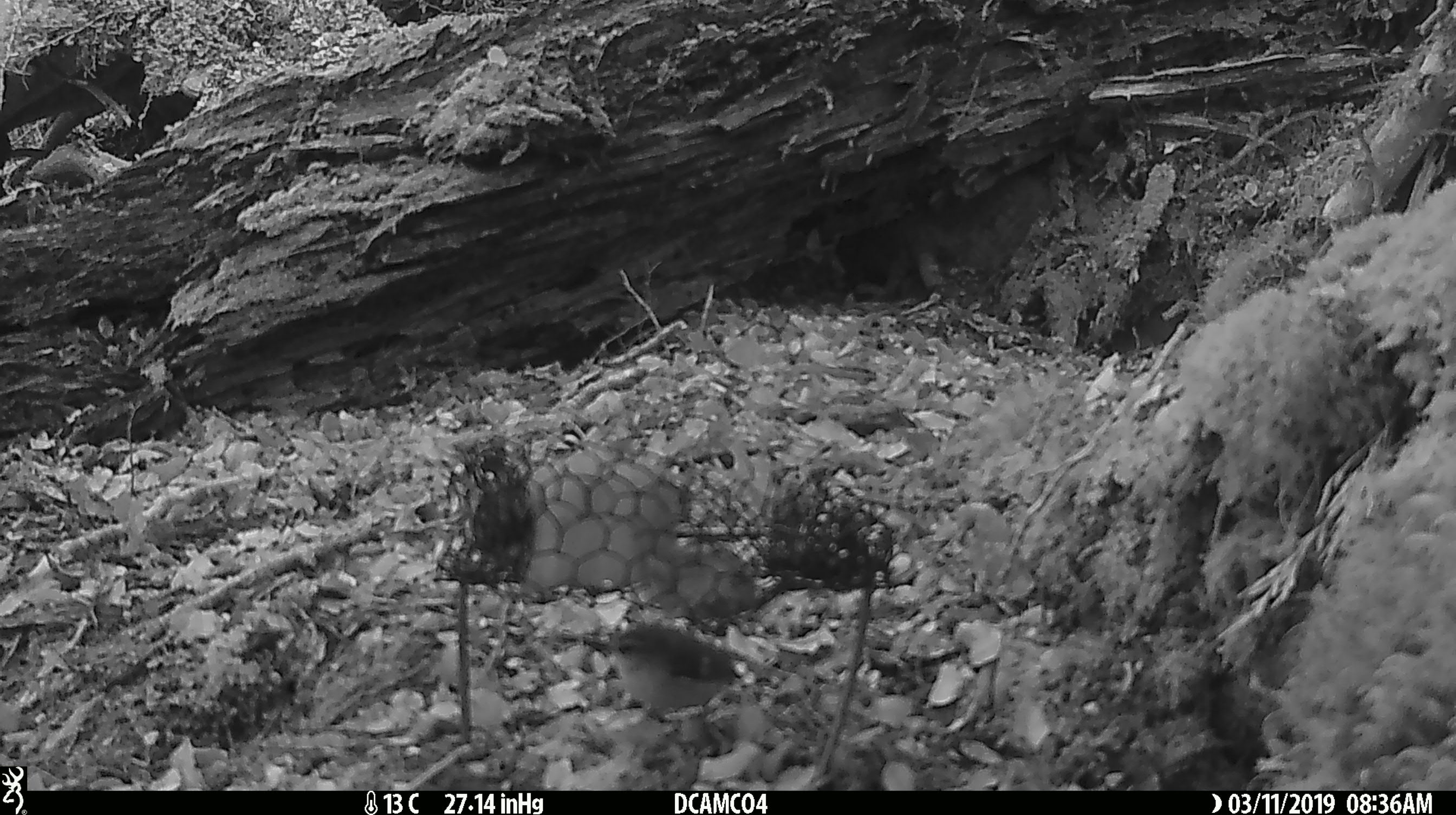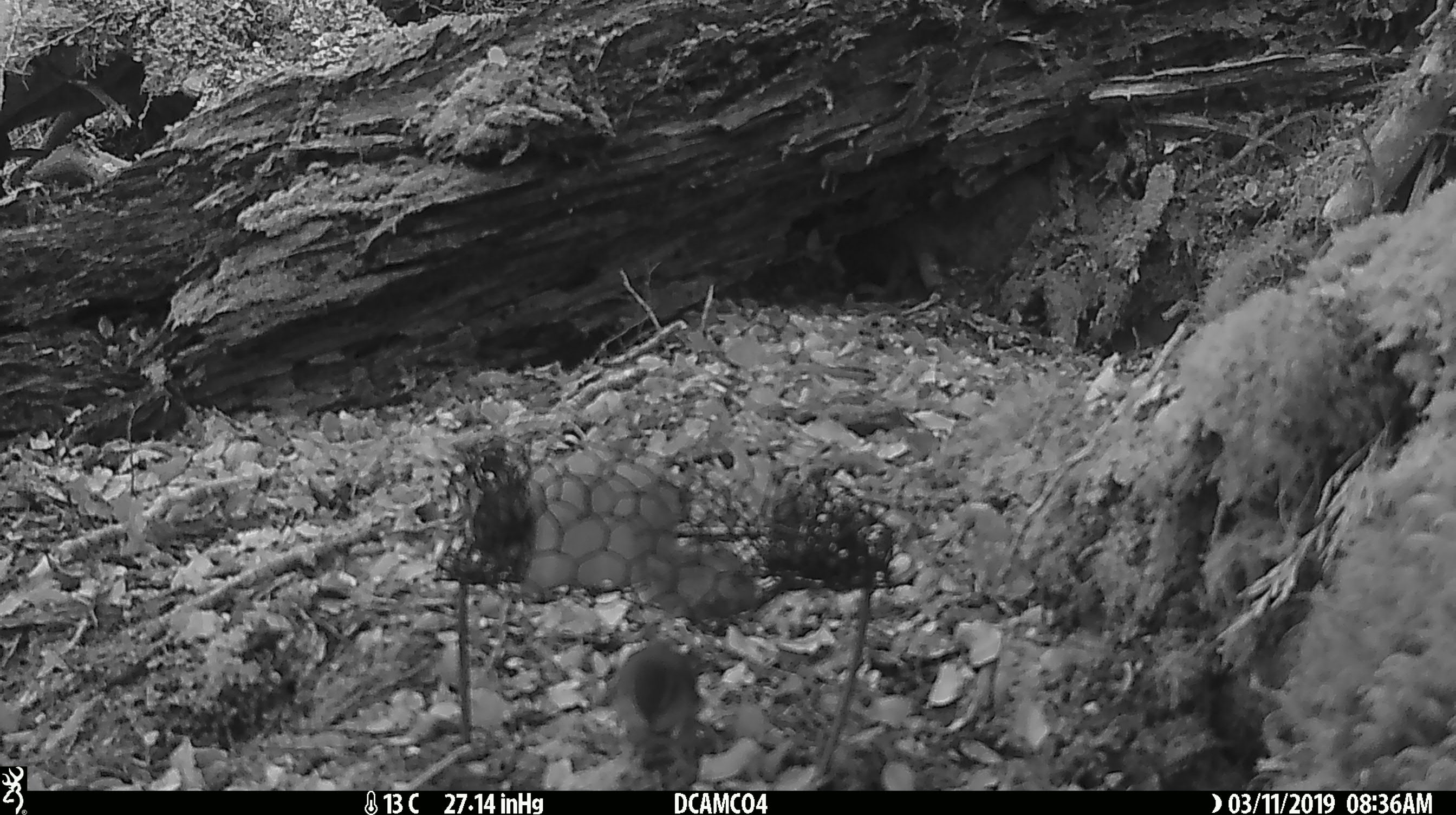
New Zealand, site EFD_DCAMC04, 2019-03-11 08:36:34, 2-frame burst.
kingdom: Animalia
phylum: Chordata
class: Aves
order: Passeriformes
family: Acanthisittidae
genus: Acanthisitta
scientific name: Acanthisitta chloris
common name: rifleman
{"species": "rifleman (Acanthisitta chloris)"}